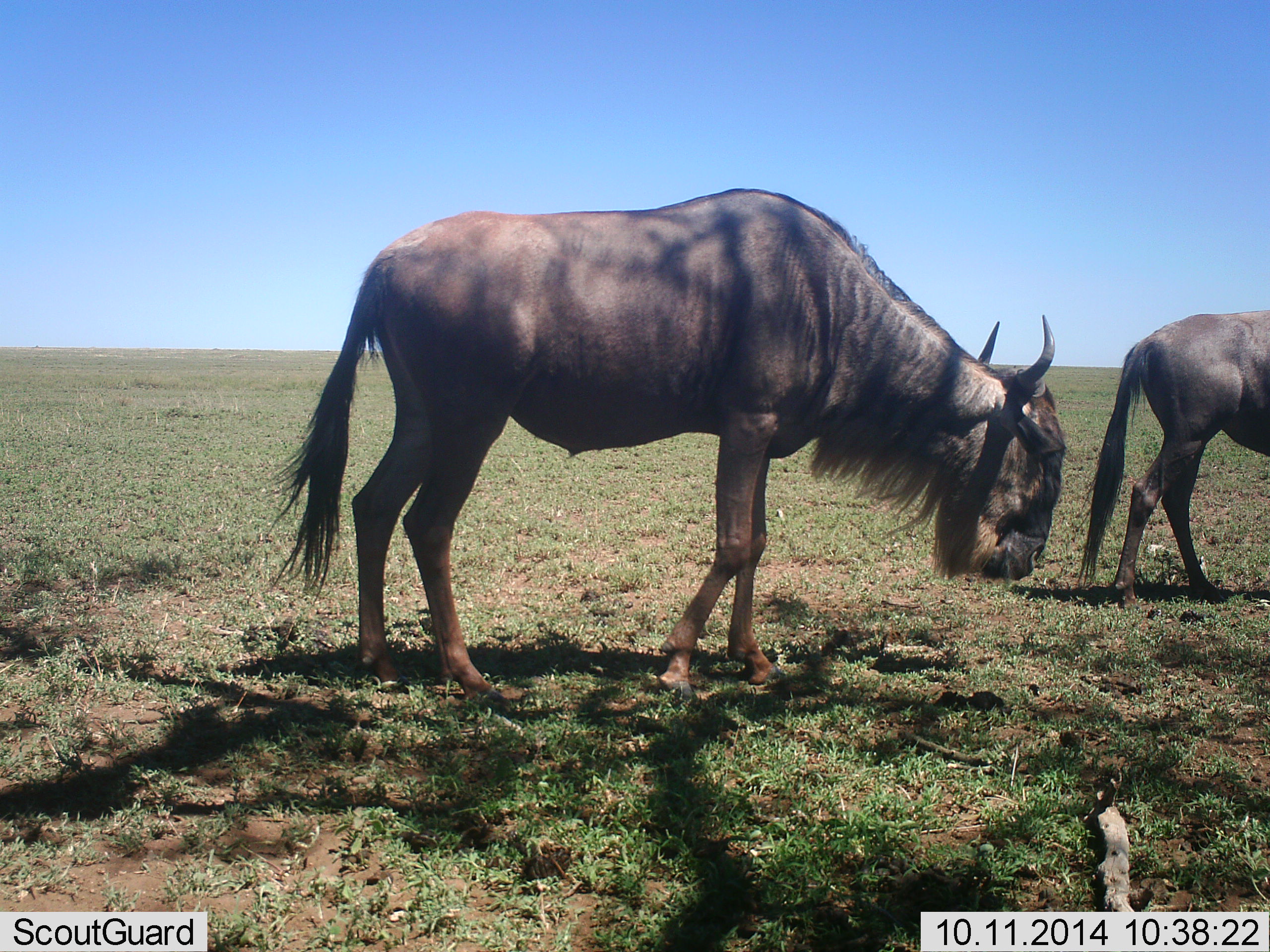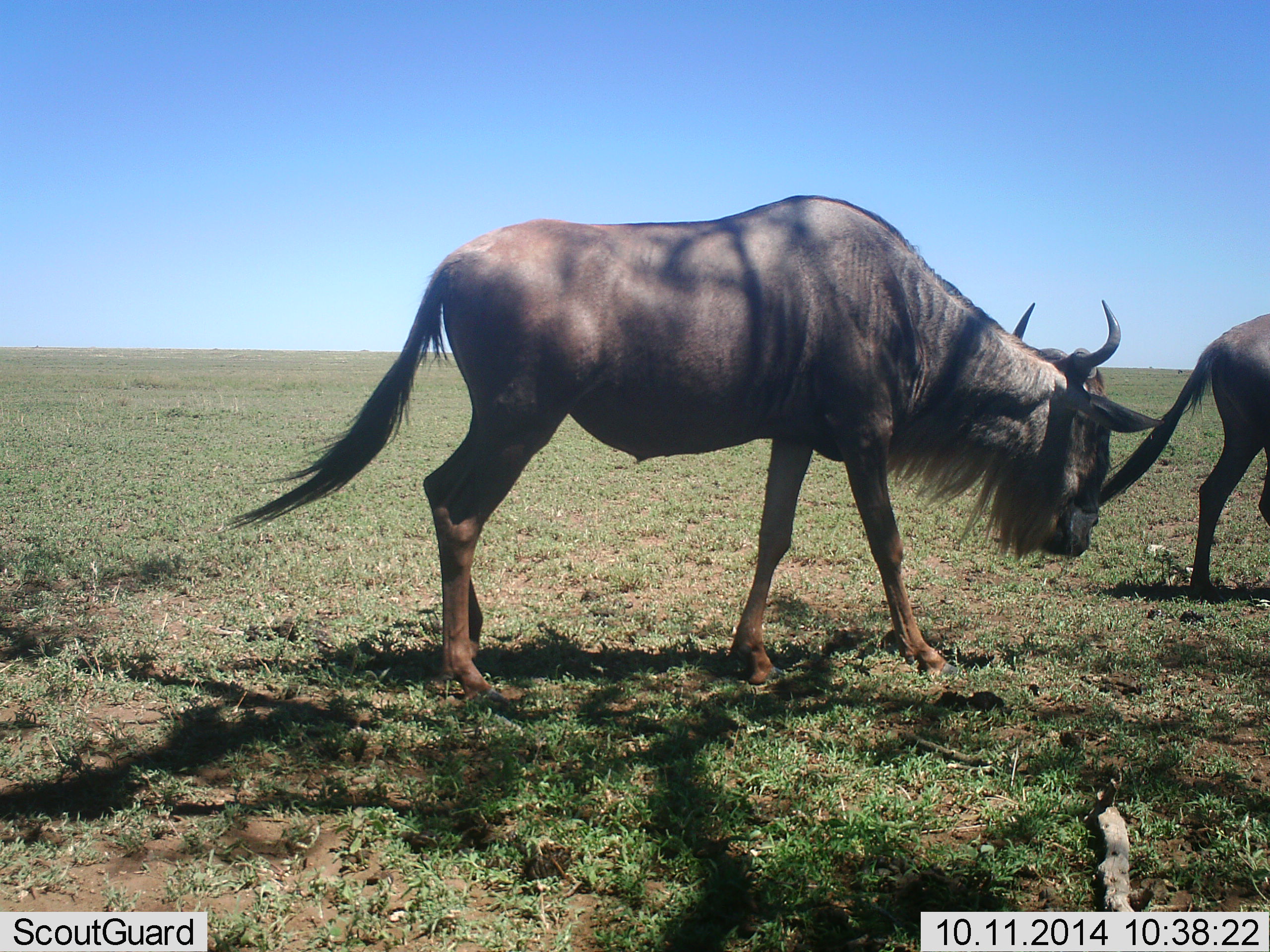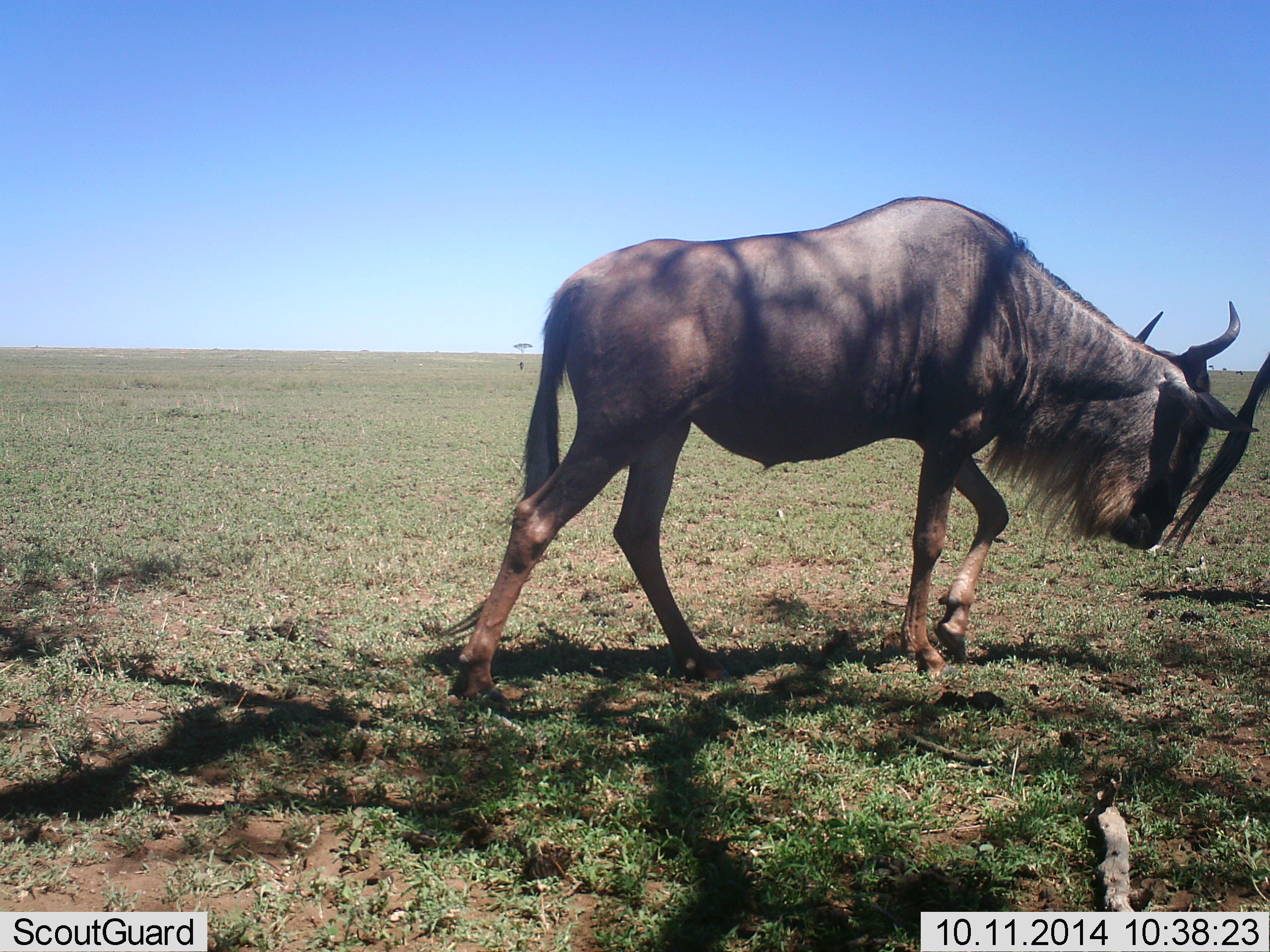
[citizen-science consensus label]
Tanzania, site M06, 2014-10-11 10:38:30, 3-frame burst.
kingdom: Animalia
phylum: Chordata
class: Mammalia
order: Artiodactyla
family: Bovidae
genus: Connochaetes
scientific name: Connochaetes taurinus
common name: blue wildebeest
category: wildebeest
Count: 2.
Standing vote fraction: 0%.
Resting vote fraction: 0%.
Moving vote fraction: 100%.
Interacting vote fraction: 10%.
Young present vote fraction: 0%.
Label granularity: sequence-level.